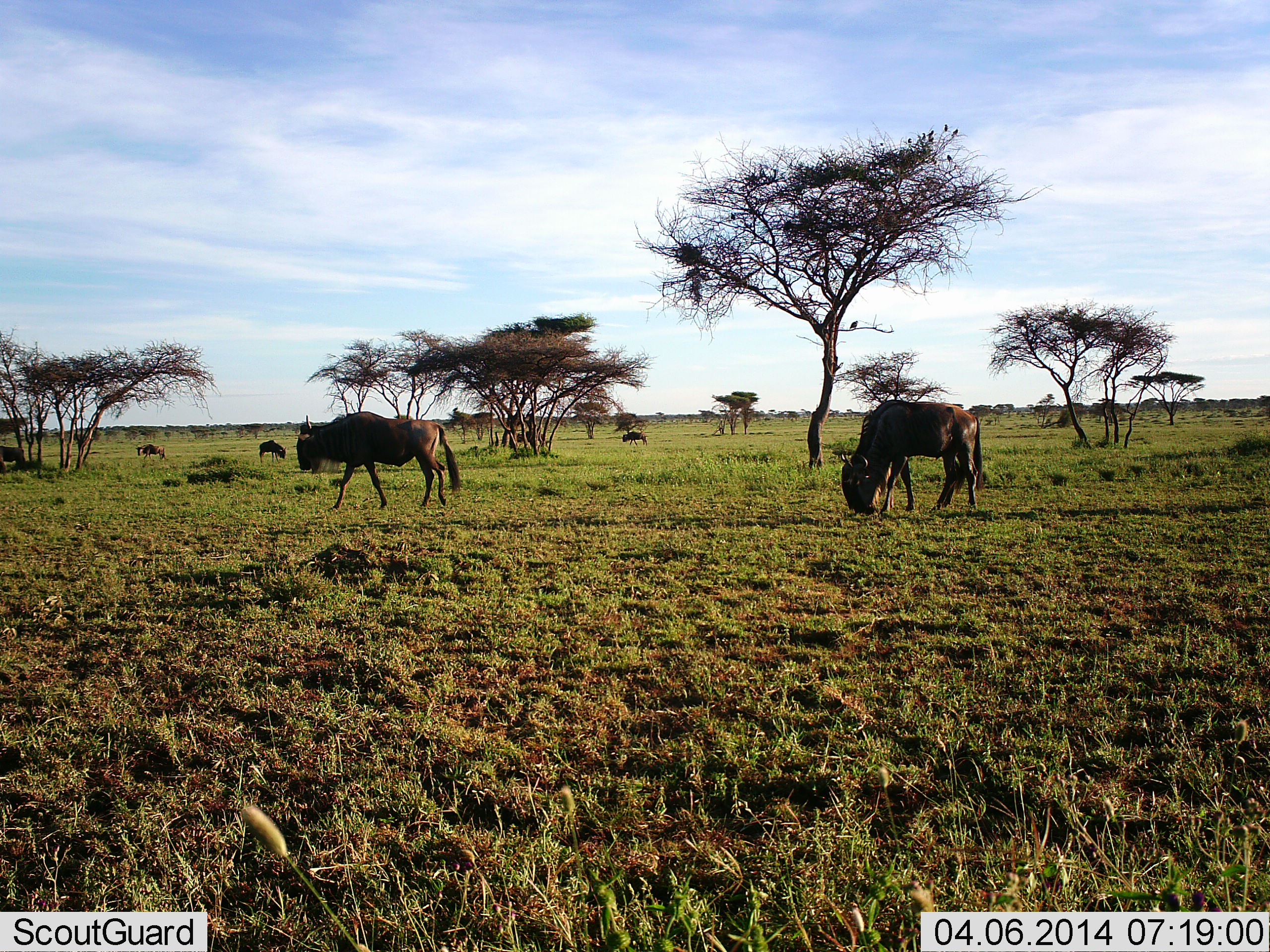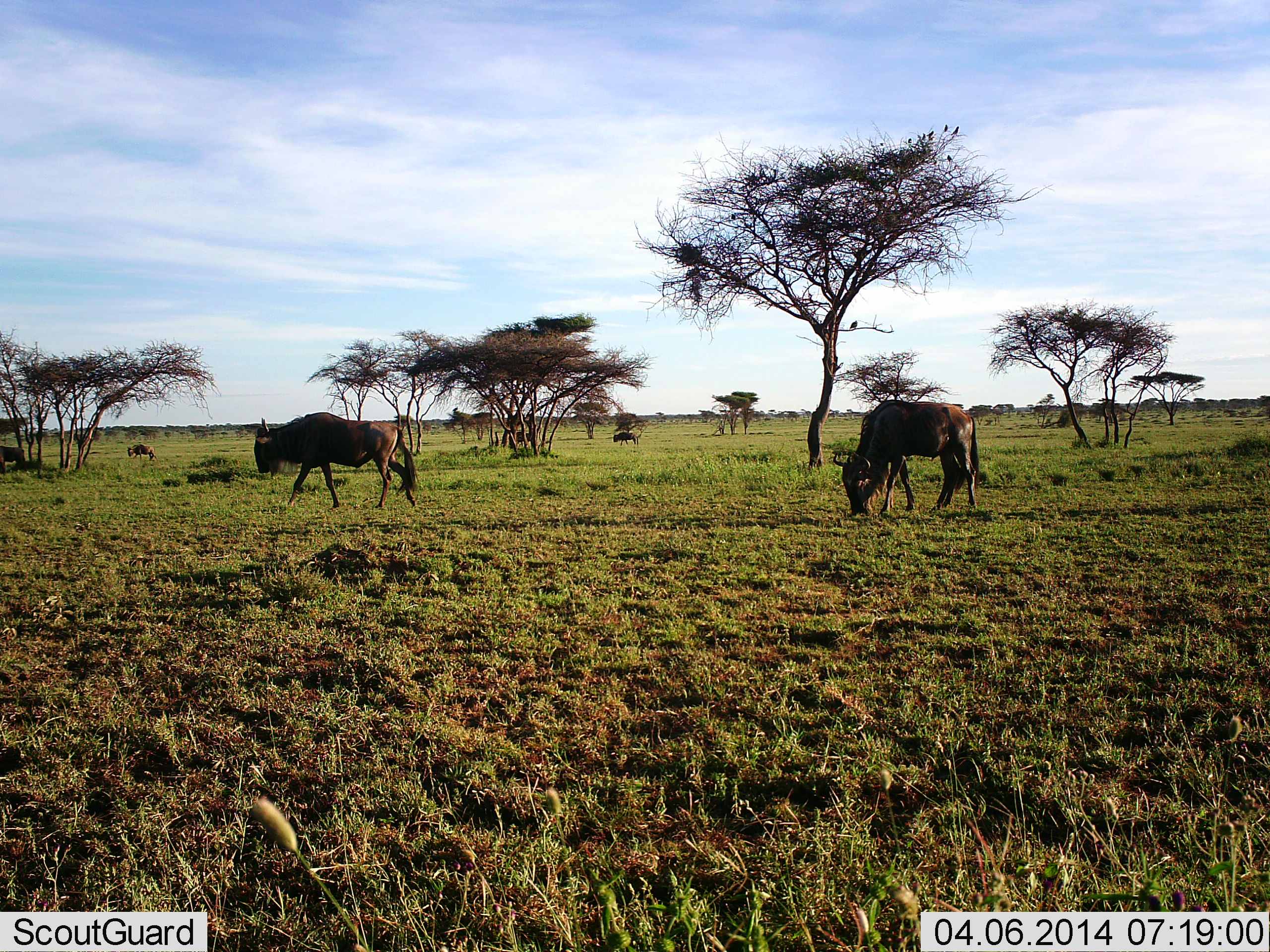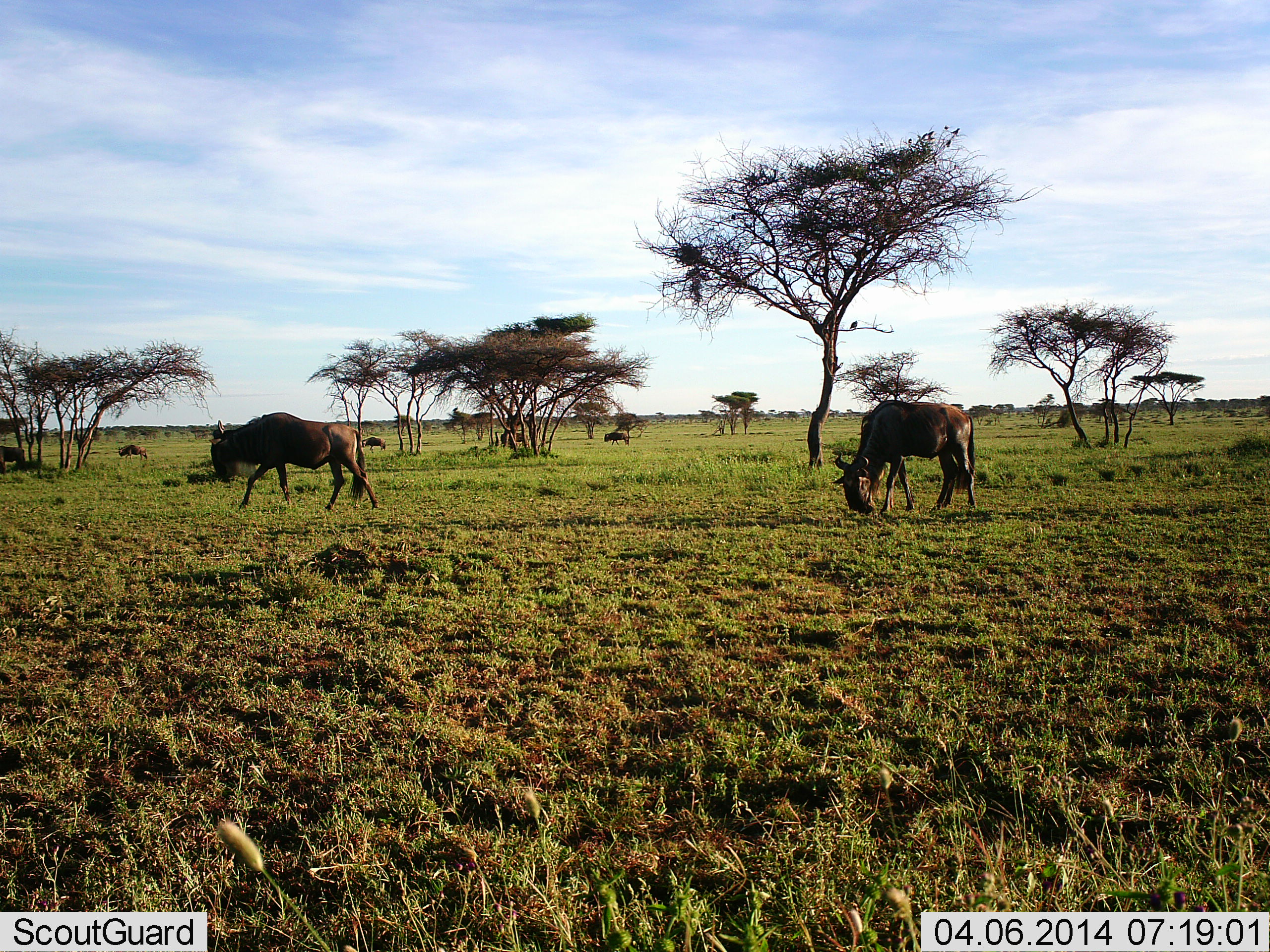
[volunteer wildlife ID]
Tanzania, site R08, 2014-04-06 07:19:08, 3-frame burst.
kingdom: Animalia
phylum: Chordata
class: Mammalia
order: Artiodactyla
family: Bovidae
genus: Connochaetes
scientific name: Connochaetes taurinus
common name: blue wildebeest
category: wildebeest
Wildebeest (blue wildebeest) (Connochaetes taurinus), count 6. Behavior (volunteer vote fractions): standing 36%, resting 0%, moving 64%, interacting 0%. Young present (vote fraction): 0%. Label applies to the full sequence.